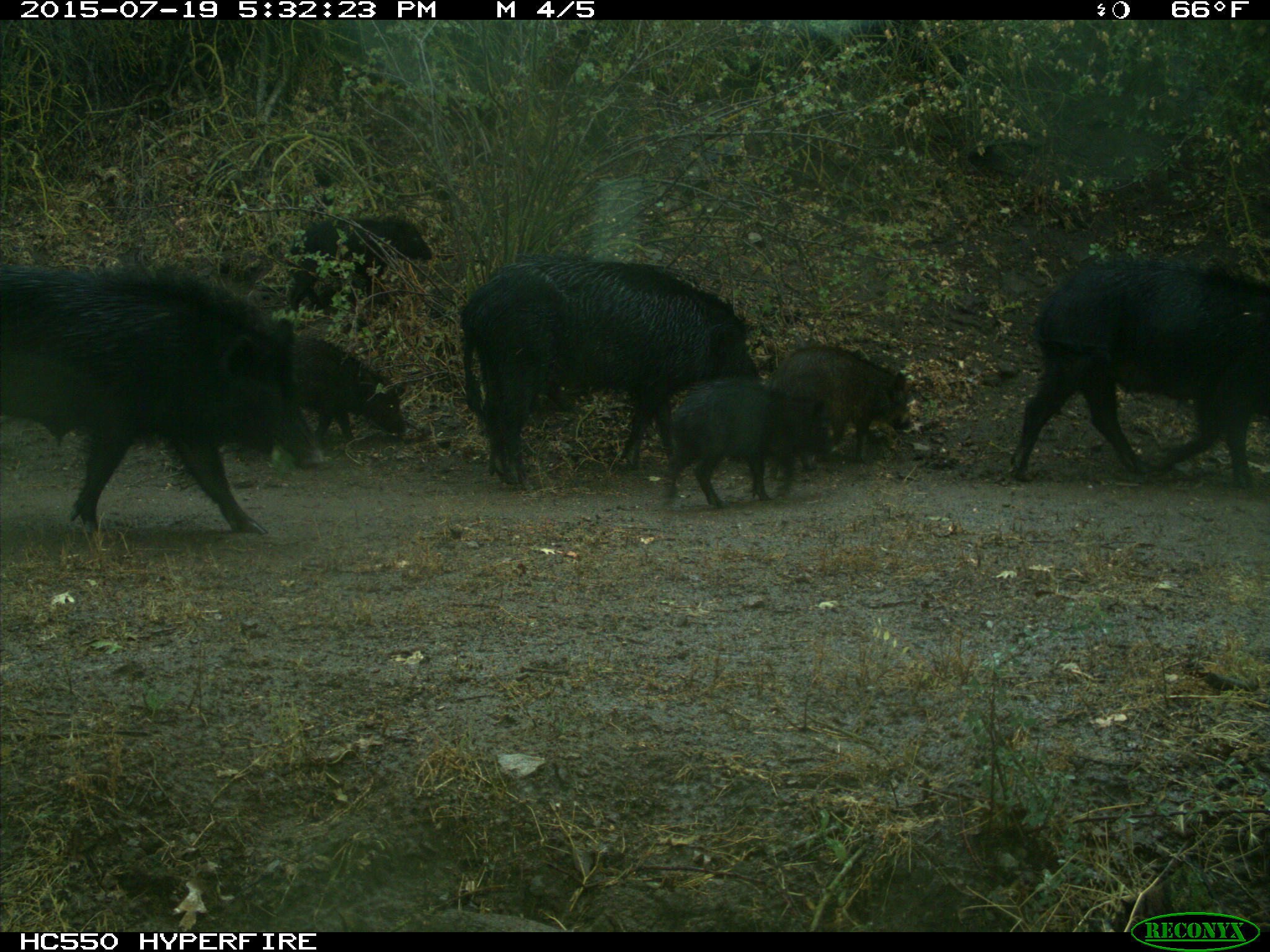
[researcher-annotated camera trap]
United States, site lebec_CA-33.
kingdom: Animalia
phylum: Chordata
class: Mammalia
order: Artiodactyla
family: Suidae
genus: Sus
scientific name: Sus scrofa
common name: wild boar